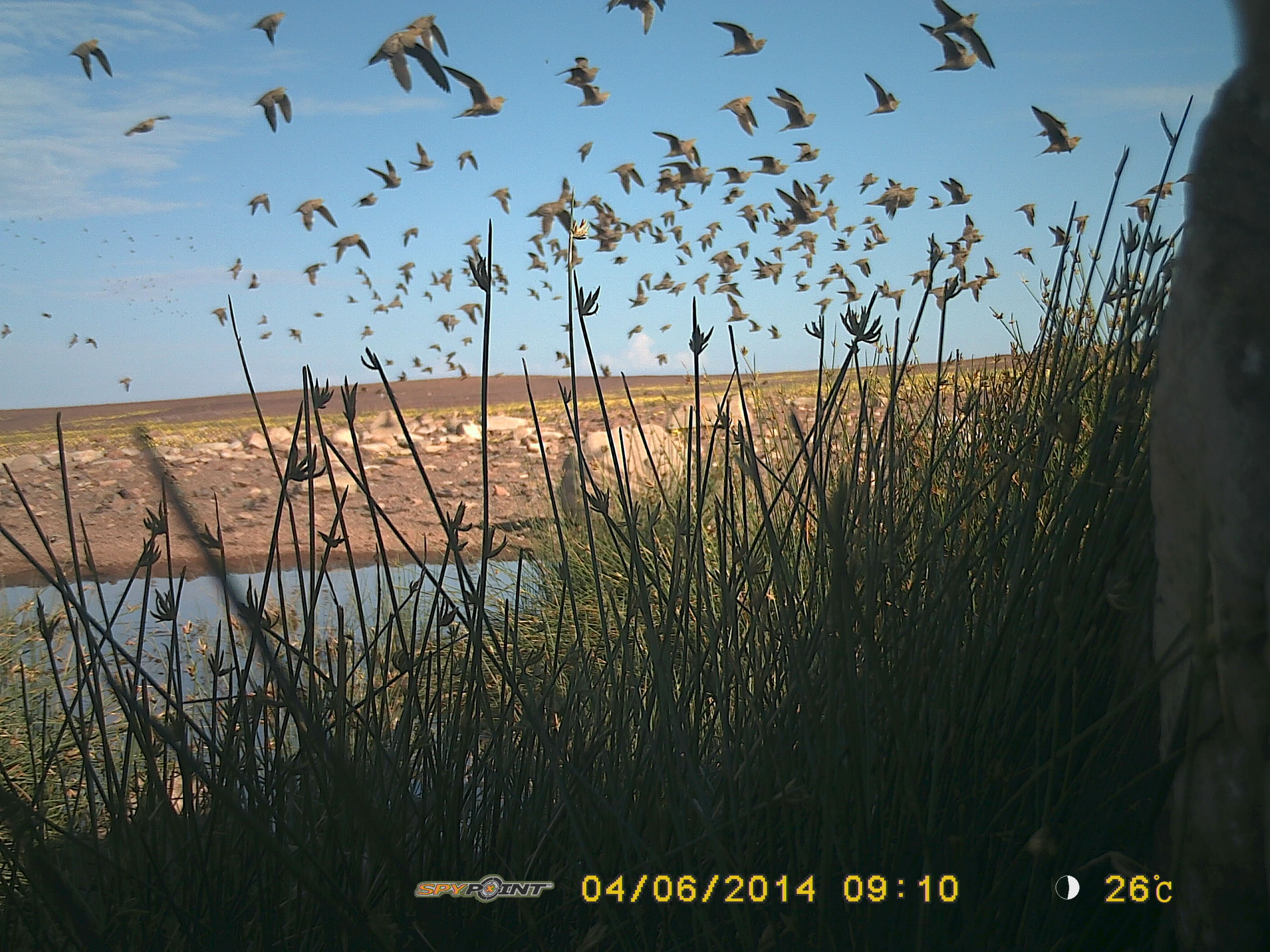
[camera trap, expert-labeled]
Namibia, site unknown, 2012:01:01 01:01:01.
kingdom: Animalia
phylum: Chordata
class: Aves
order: Pterocliformes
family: Pteroclidae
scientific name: Pteroclidae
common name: sandgrouse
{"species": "Pteroclidae (sandgrouse)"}